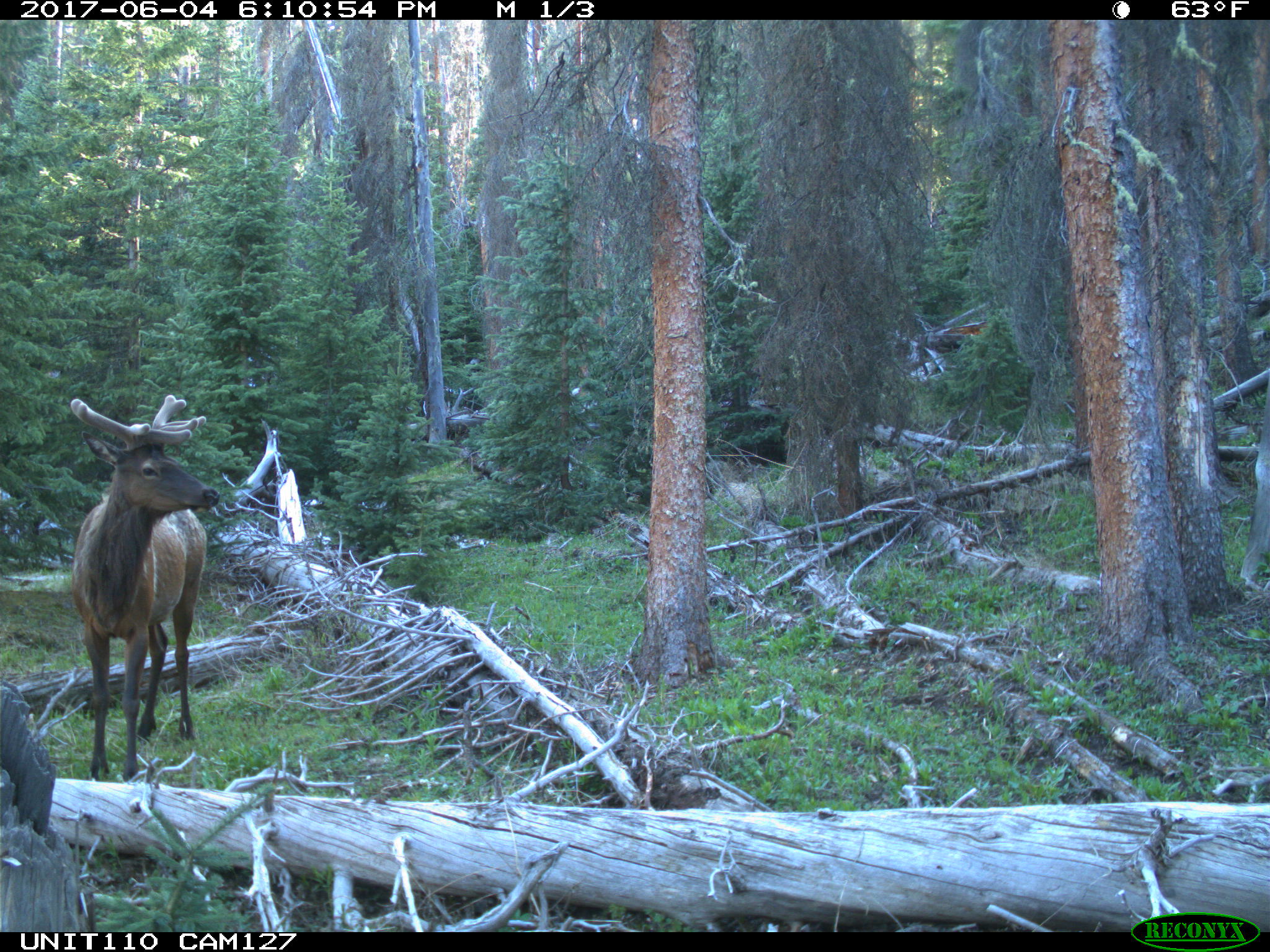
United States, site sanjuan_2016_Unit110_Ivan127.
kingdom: Animalia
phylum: Chordata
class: Mammalia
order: Artiodactyla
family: Cervidae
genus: Cervus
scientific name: Cervus elaphus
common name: red deer